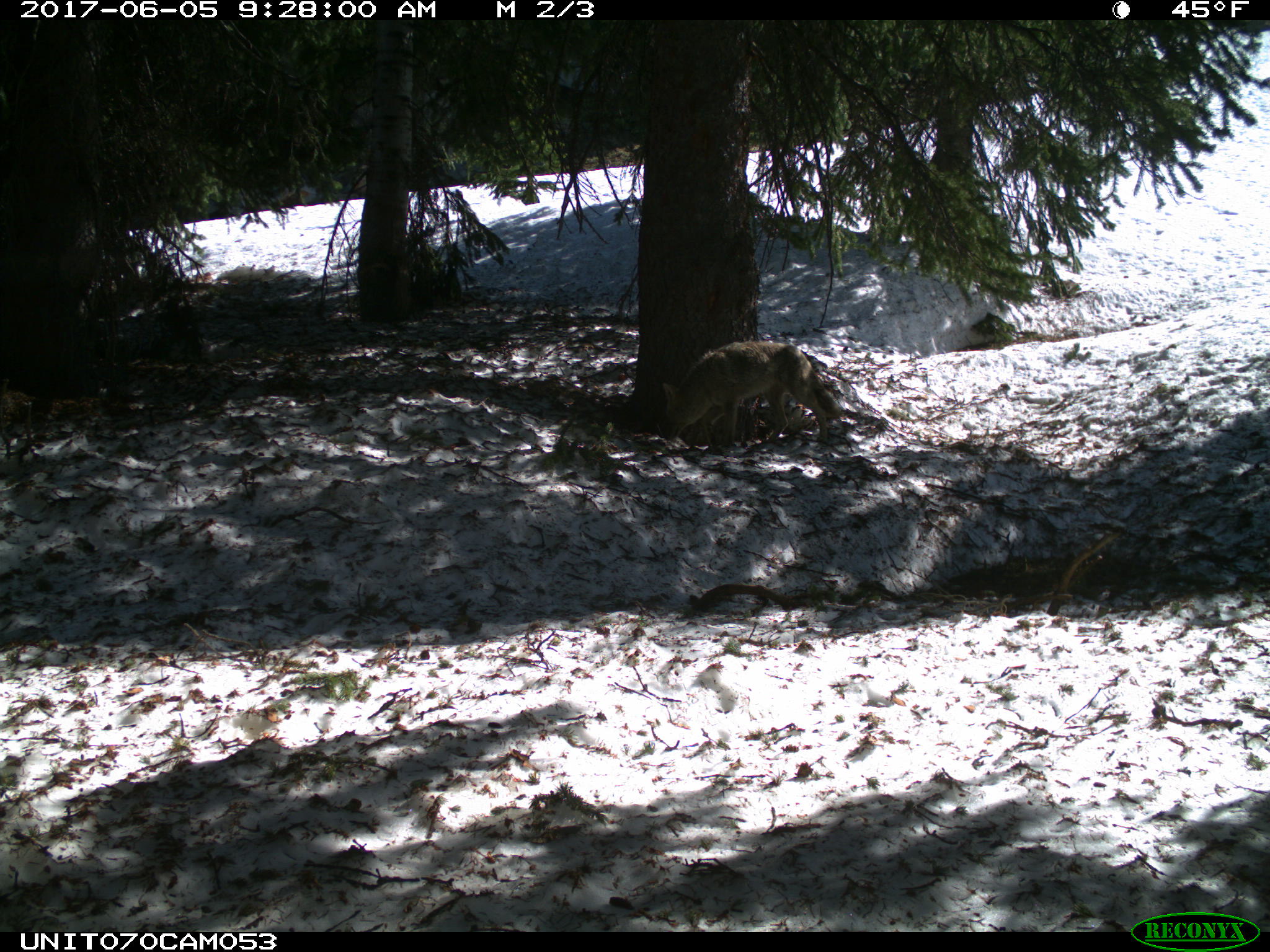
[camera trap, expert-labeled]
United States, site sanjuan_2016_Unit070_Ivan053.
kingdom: Animalia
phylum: Chordata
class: Mammalia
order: Carnivora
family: Canidae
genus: Canis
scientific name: Canis latrans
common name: coyote